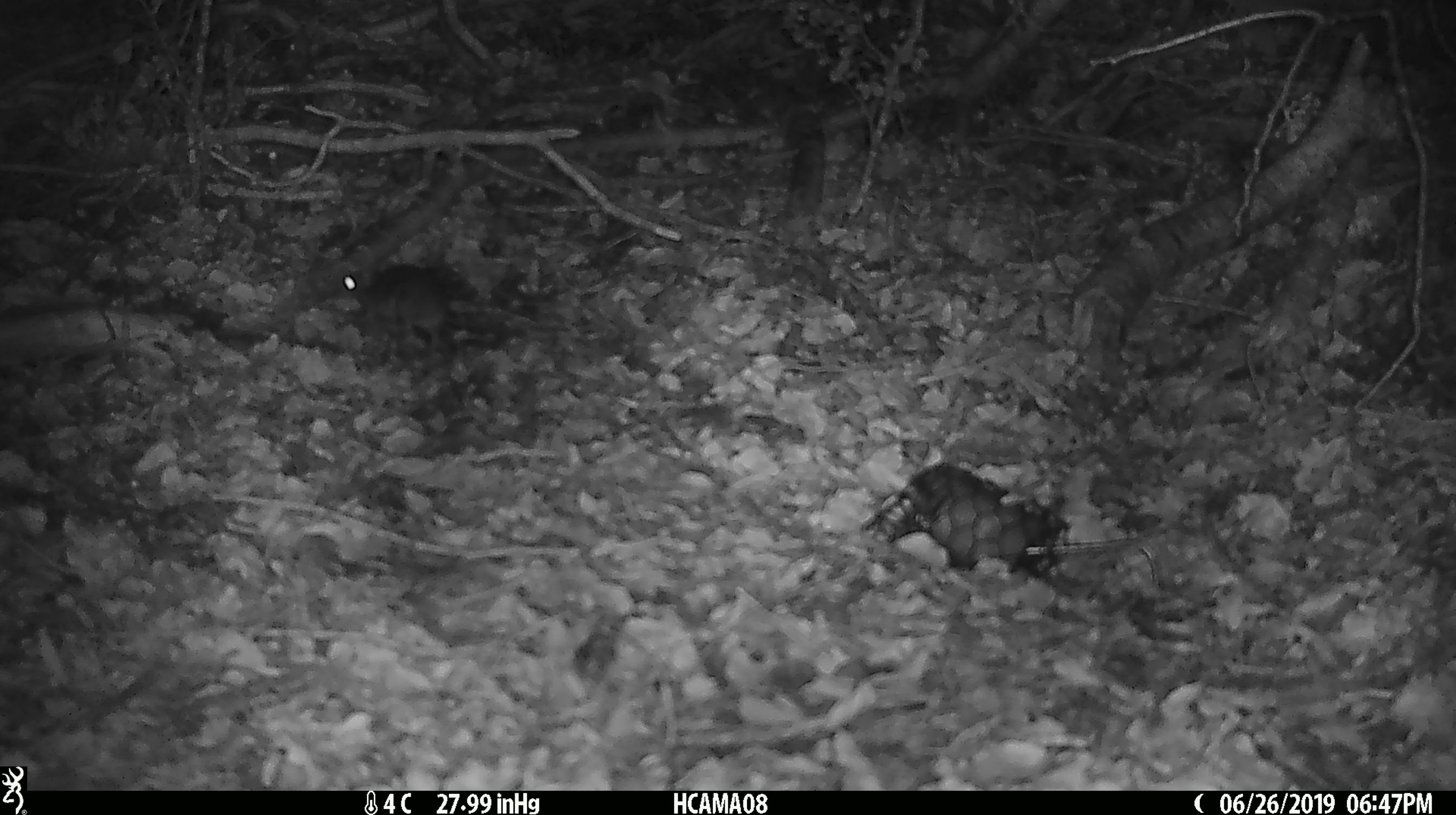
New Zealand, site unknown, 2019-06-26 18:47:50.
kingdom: Animalia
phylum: Chordata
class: Mammalia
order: Rodentia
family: Muridae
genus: Mus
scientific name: Mus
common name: mouse